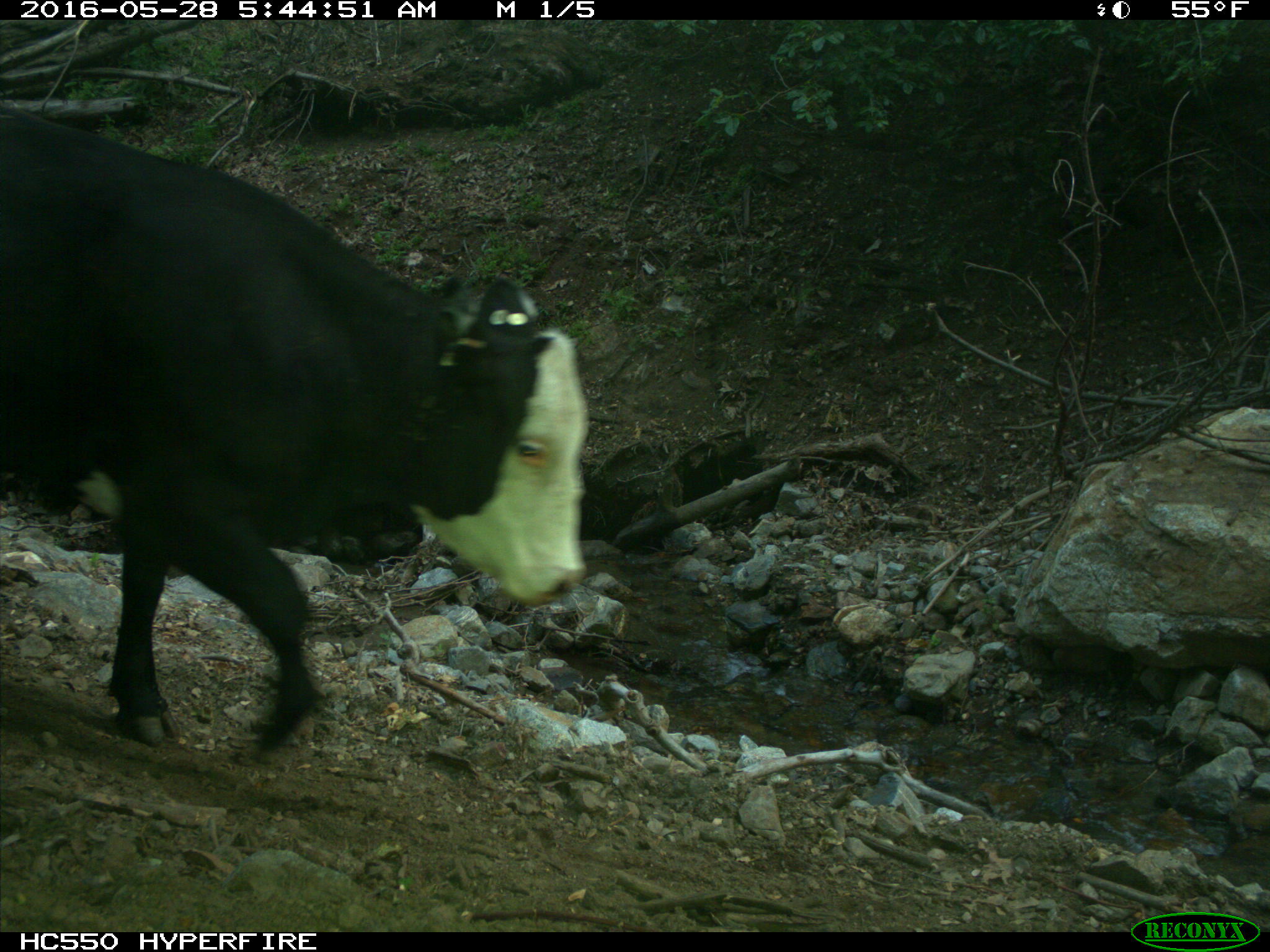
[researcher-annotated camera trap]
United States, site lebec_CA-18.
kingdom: Animalia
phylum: Chordata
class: Mammalia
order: Artiodactyla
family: Bovidae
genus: Bos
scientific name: Bos taurus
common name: domestic cow